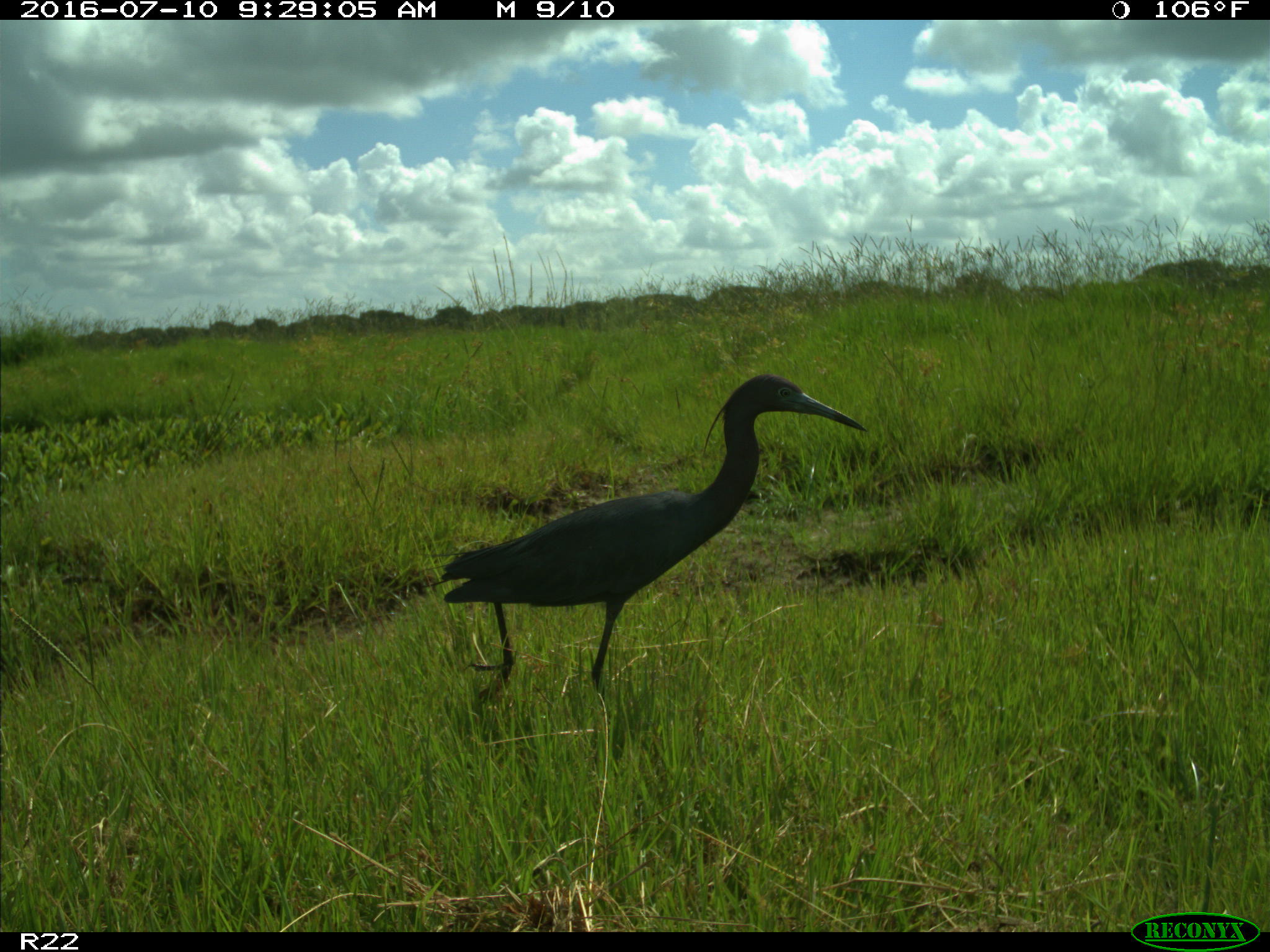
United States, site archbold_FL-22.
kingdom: Animalia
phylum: Chordata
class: Aves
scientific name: Aves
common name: birds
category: unidentified bird